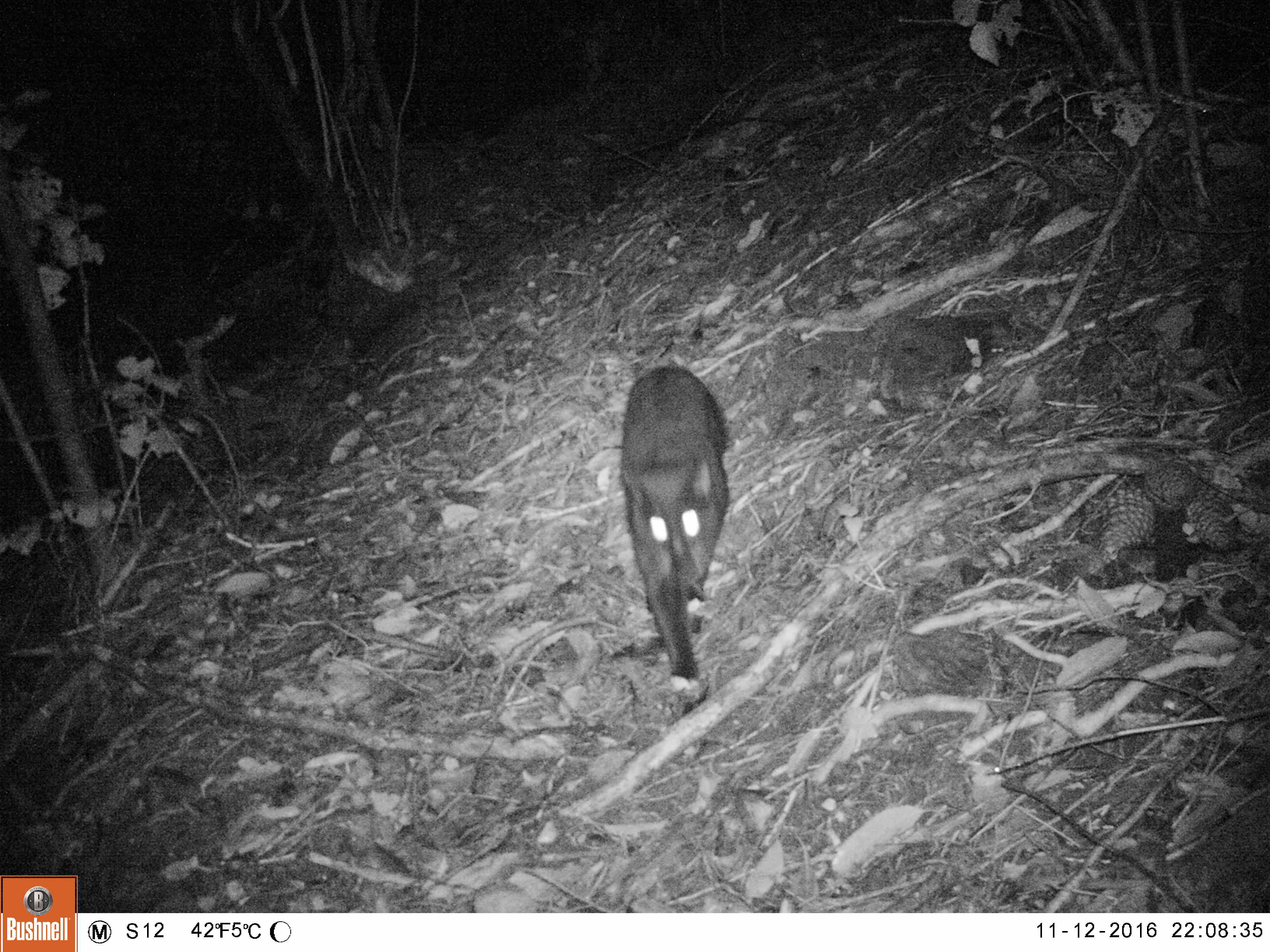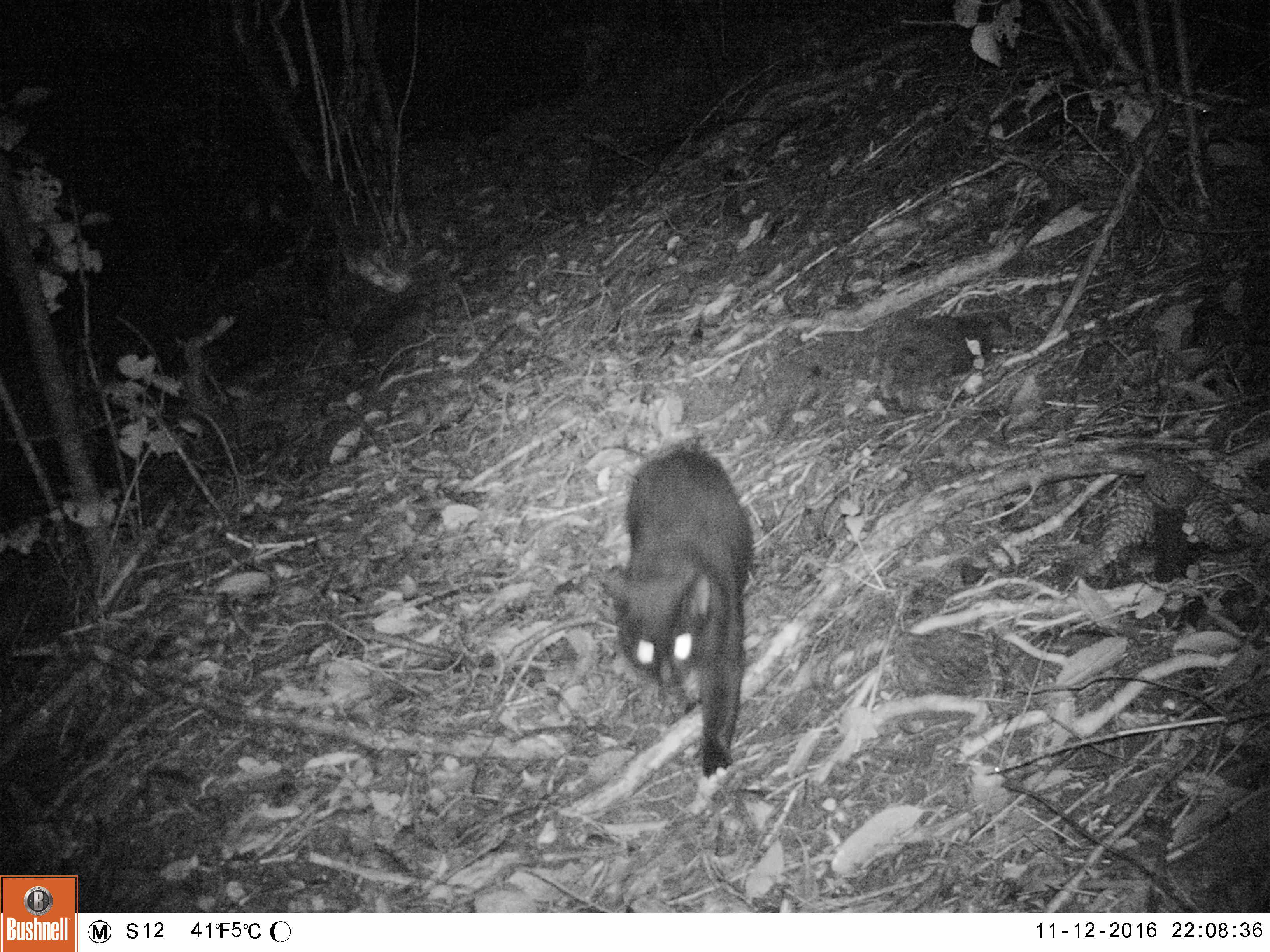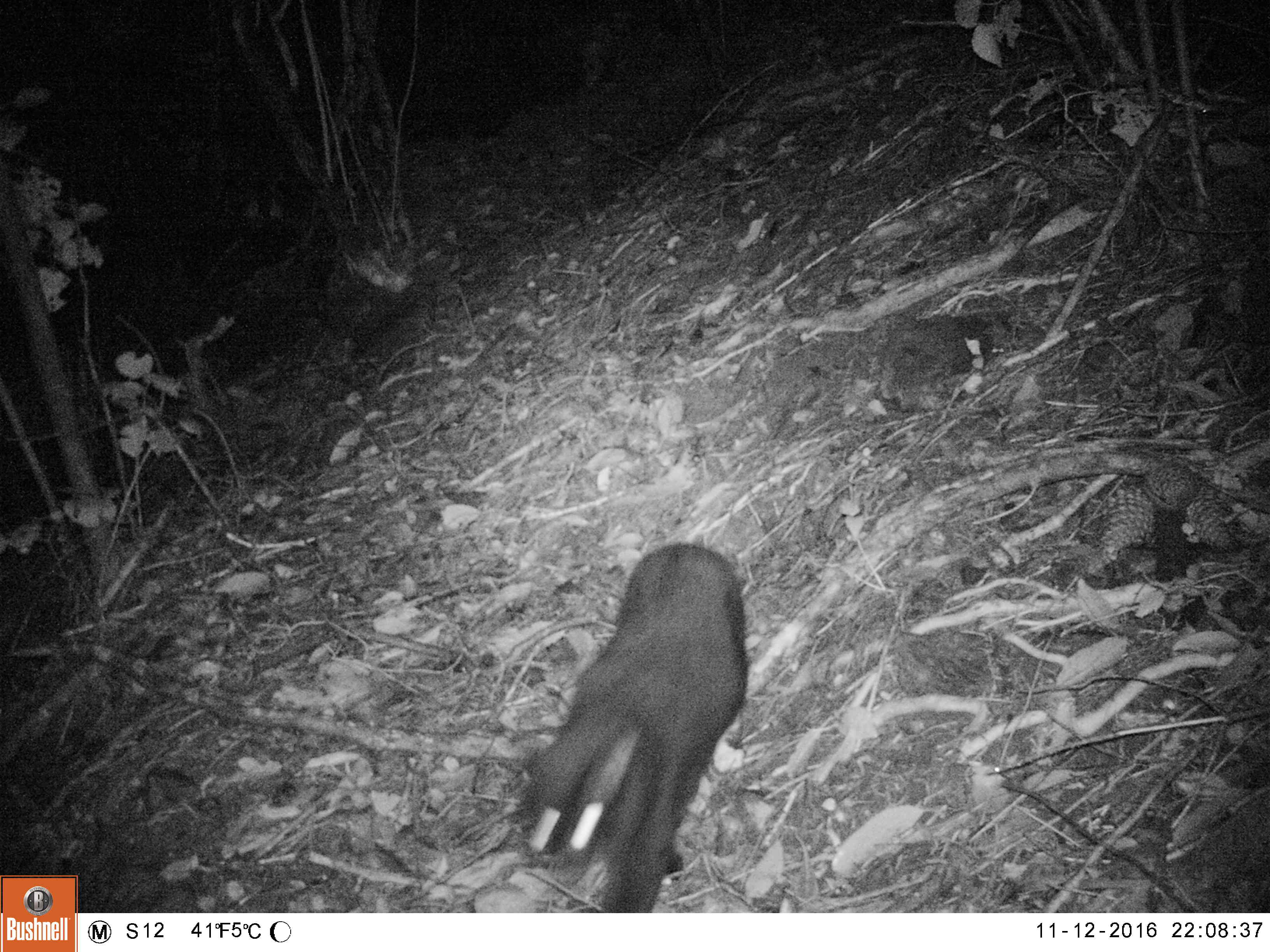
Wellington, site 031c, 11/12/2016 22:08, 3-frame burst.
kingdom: Animalia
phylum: Chordata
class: Mammalia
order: Carnivora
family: Felidae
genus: Felis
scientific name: Felis catus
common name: cat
Cat (Felis catus).